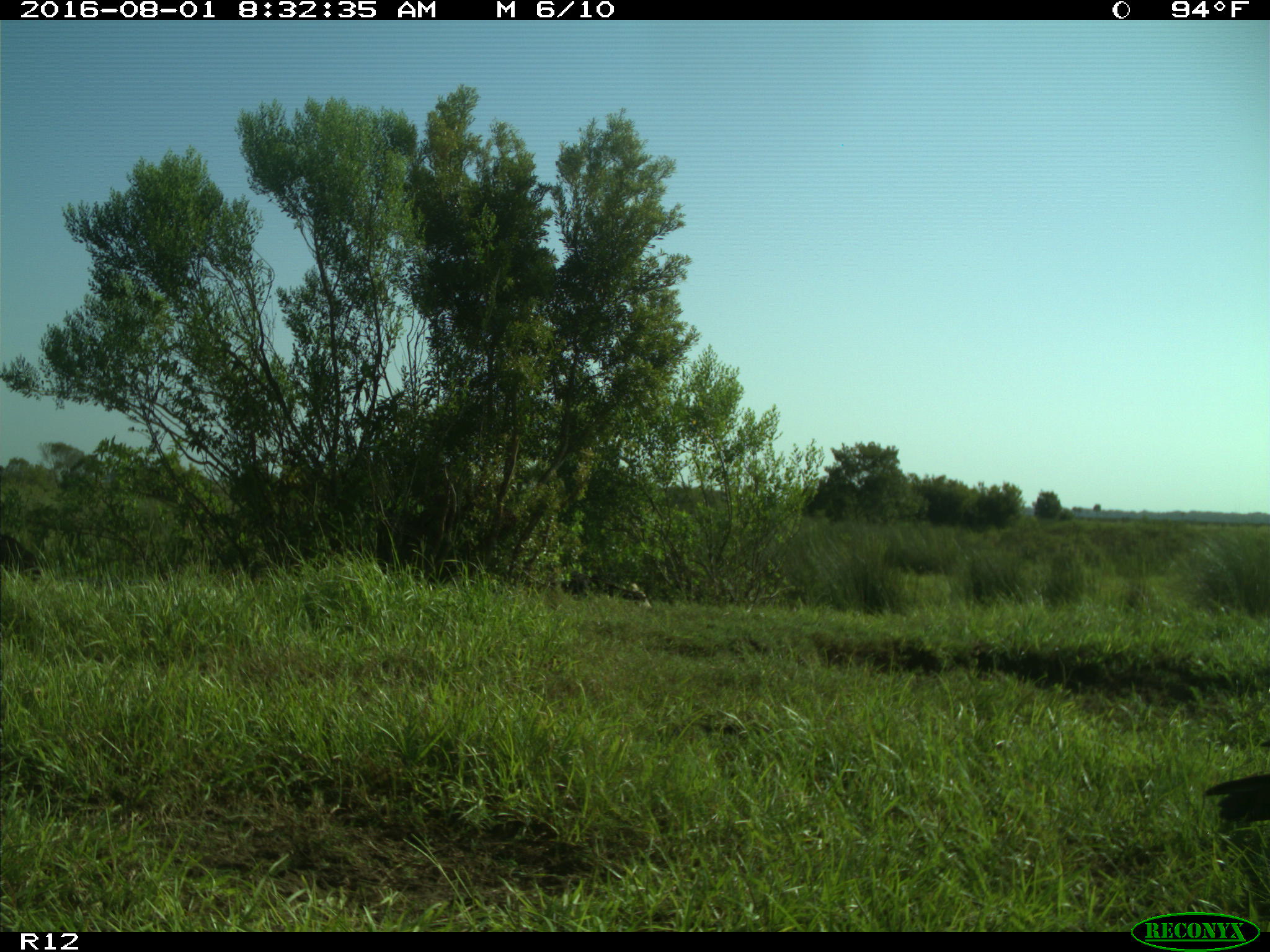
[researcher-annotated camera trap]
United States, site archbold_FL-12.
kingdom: Animalia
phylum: Chordata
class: Aves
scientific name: Aves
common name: birds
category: unidentified bird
Unidentified bird (birds) (Aves).